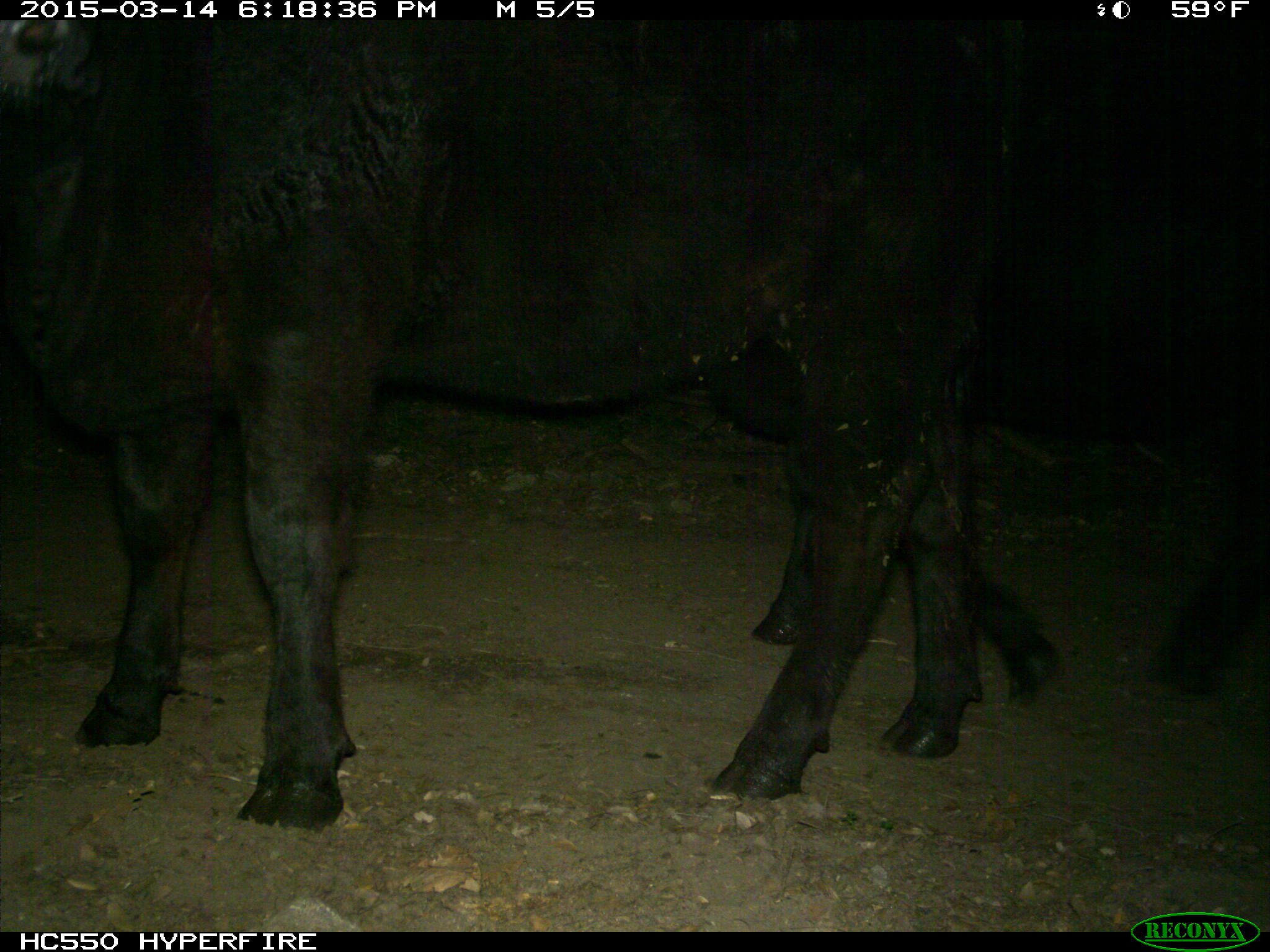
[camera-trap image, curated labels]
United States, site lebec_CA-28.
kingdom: Animalia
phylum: Chordata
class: Mammalia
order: Artiodactyla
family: Bovidae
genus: Bos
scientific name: Bos taurus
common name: domestic cow